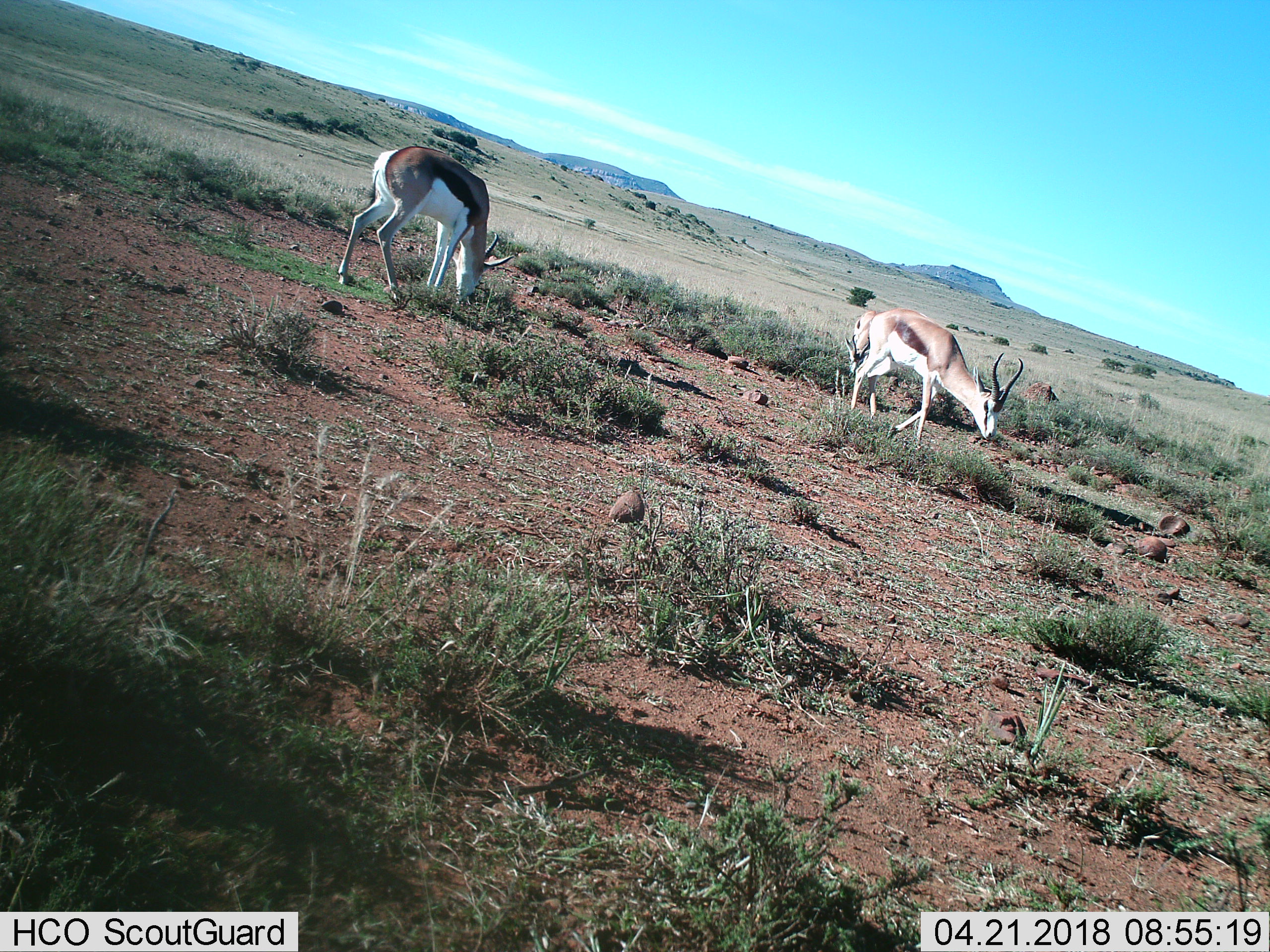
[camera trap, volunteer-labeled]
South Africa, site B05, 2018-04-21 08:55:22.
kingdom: Animalia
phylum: Chordata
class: Mammalia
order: Artiodactyla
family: Bovidae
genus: Antidorcas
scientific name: Antidorcas marsupialis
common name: springbok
Springbok (Antidorcas marsupialis), count 3. Behavior (volunteer vote fractions): standing 14%, resting 0%, moving 43%, interacting 0%. Young present (vote fraction): 0%. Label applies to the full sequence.